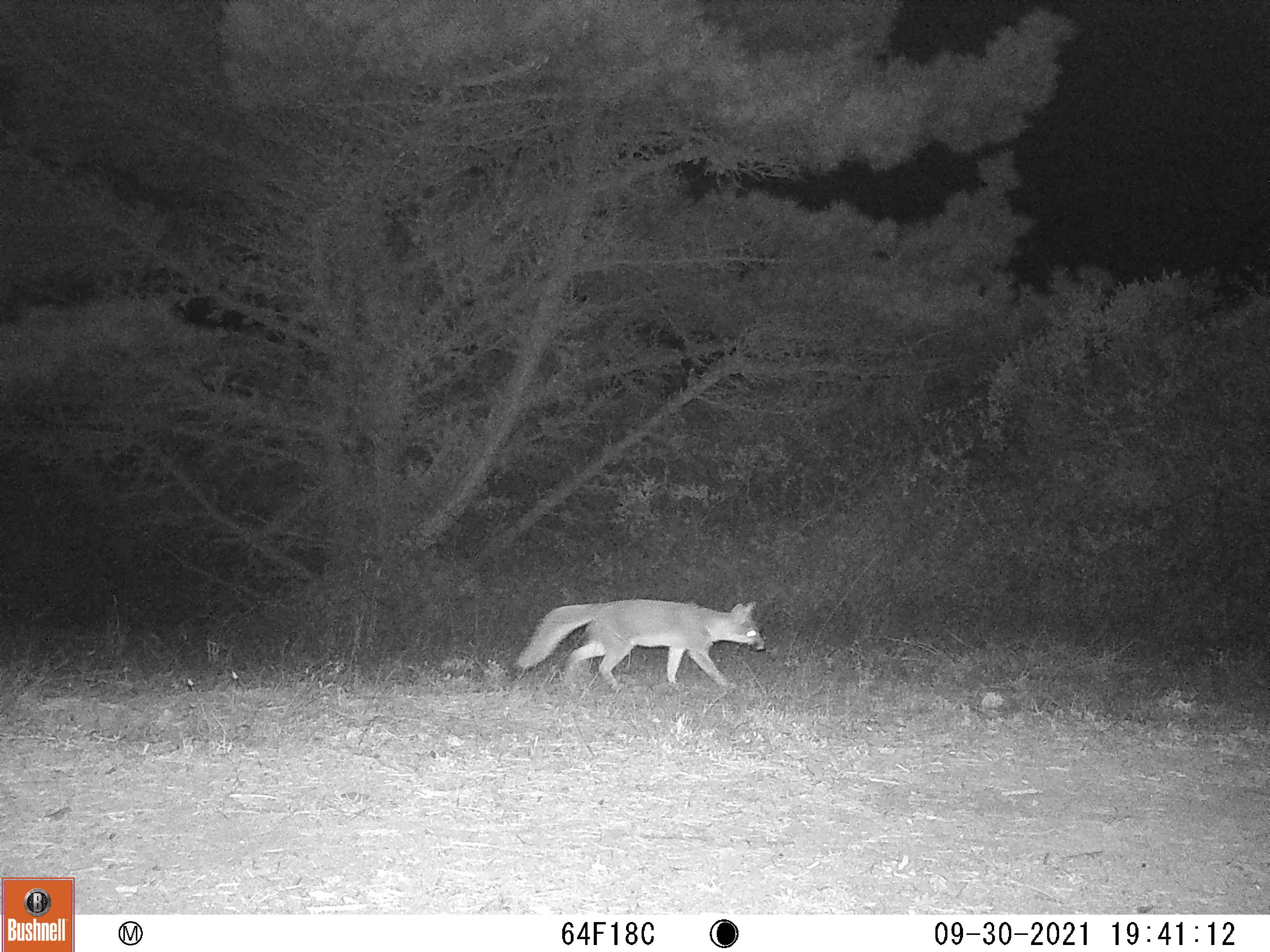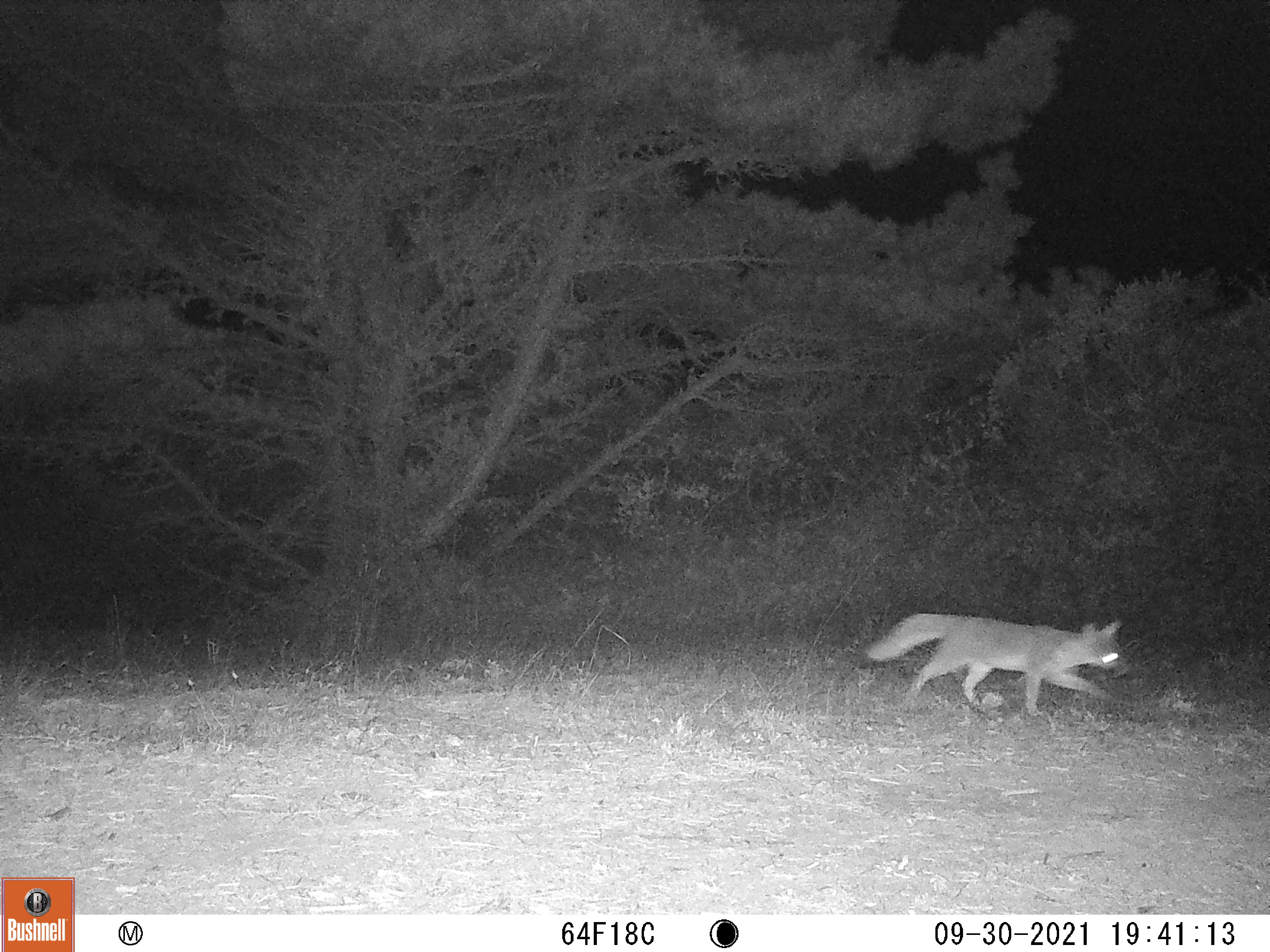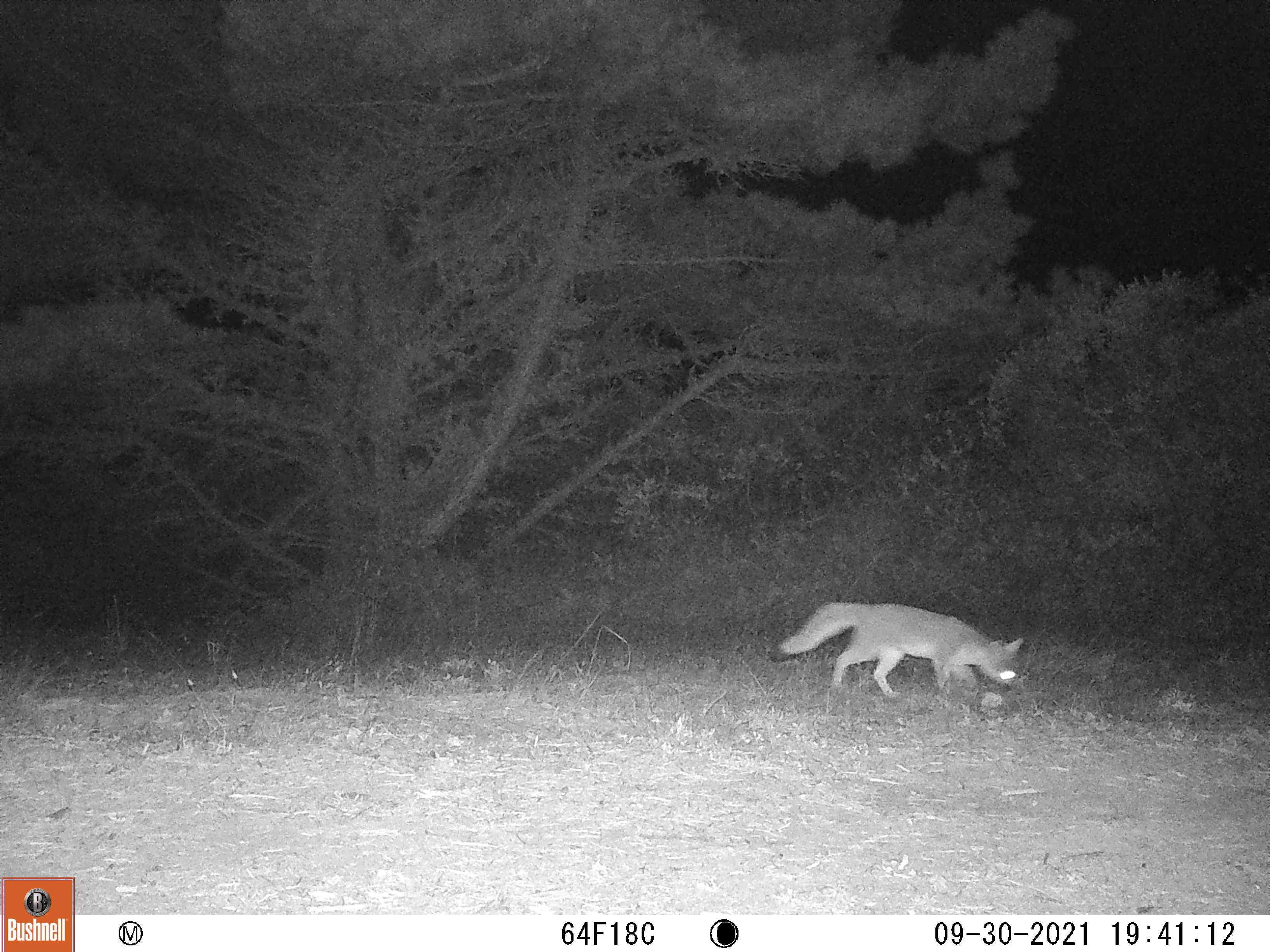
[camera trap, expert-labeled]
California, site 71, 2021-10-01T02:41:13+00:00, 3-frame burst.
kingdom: Animalia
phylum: Chordata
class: Mammalia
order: Carnivora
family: Canidae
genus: Urocyon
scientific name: Urocyon cinereoargenteus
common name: gray fox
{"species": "gray fox (Urocyon cinereoargenteus)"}